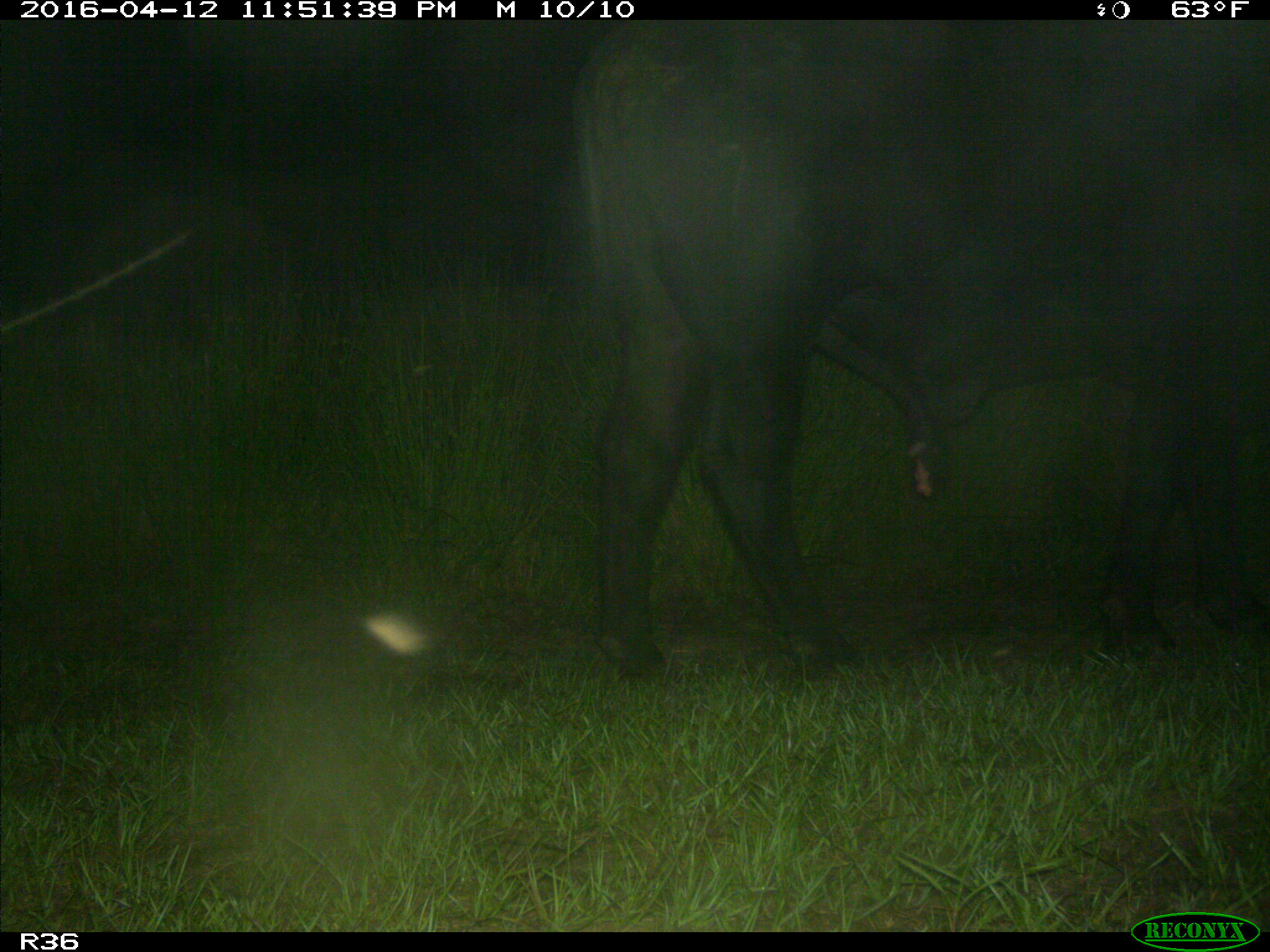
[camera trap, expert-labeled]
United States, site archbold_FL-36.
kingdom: Animalia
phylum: Chordata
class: Mammalia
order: Artiodactyla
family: Bovidae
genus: Bos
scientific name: Bos taurus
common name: domestic cow